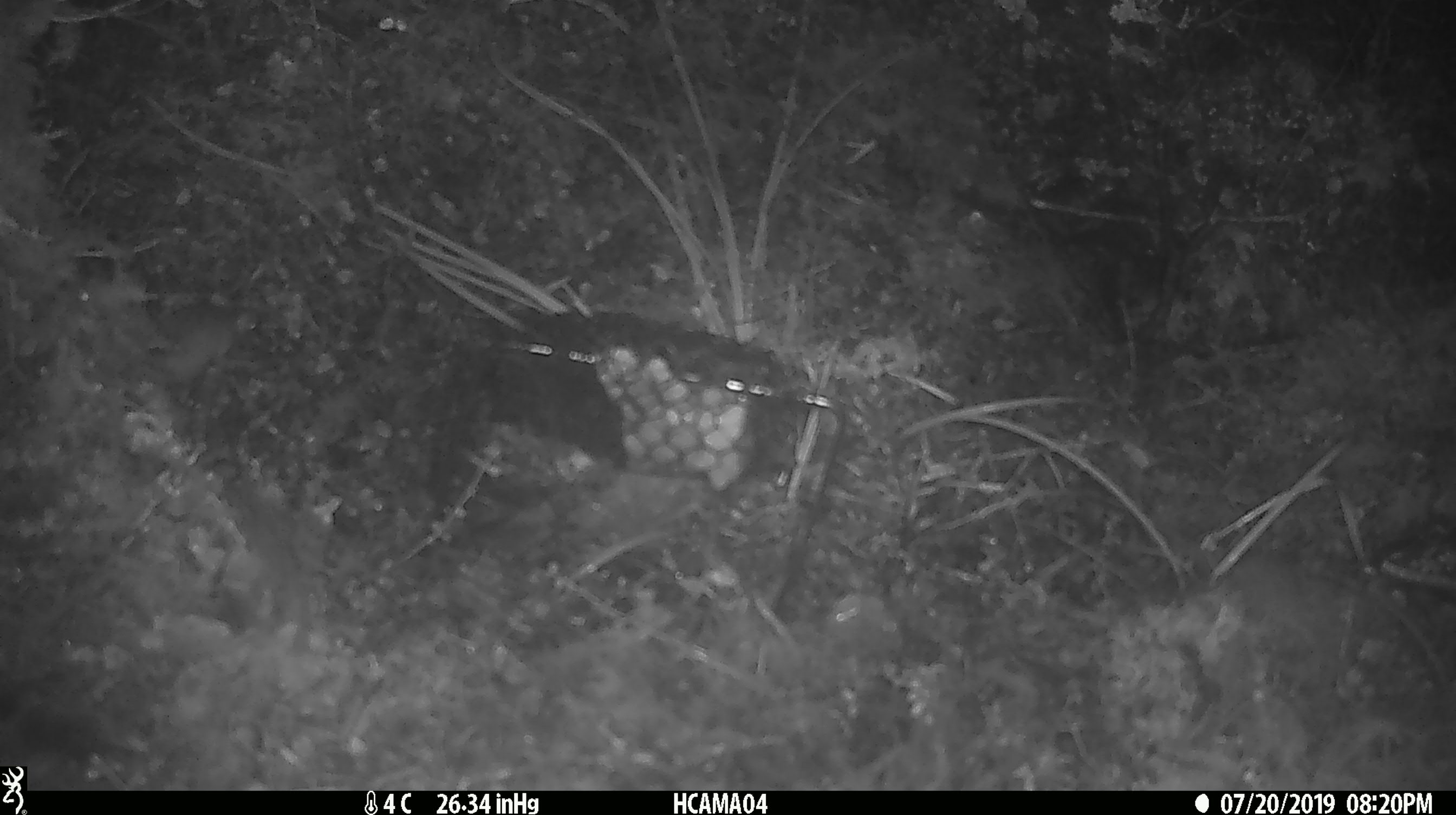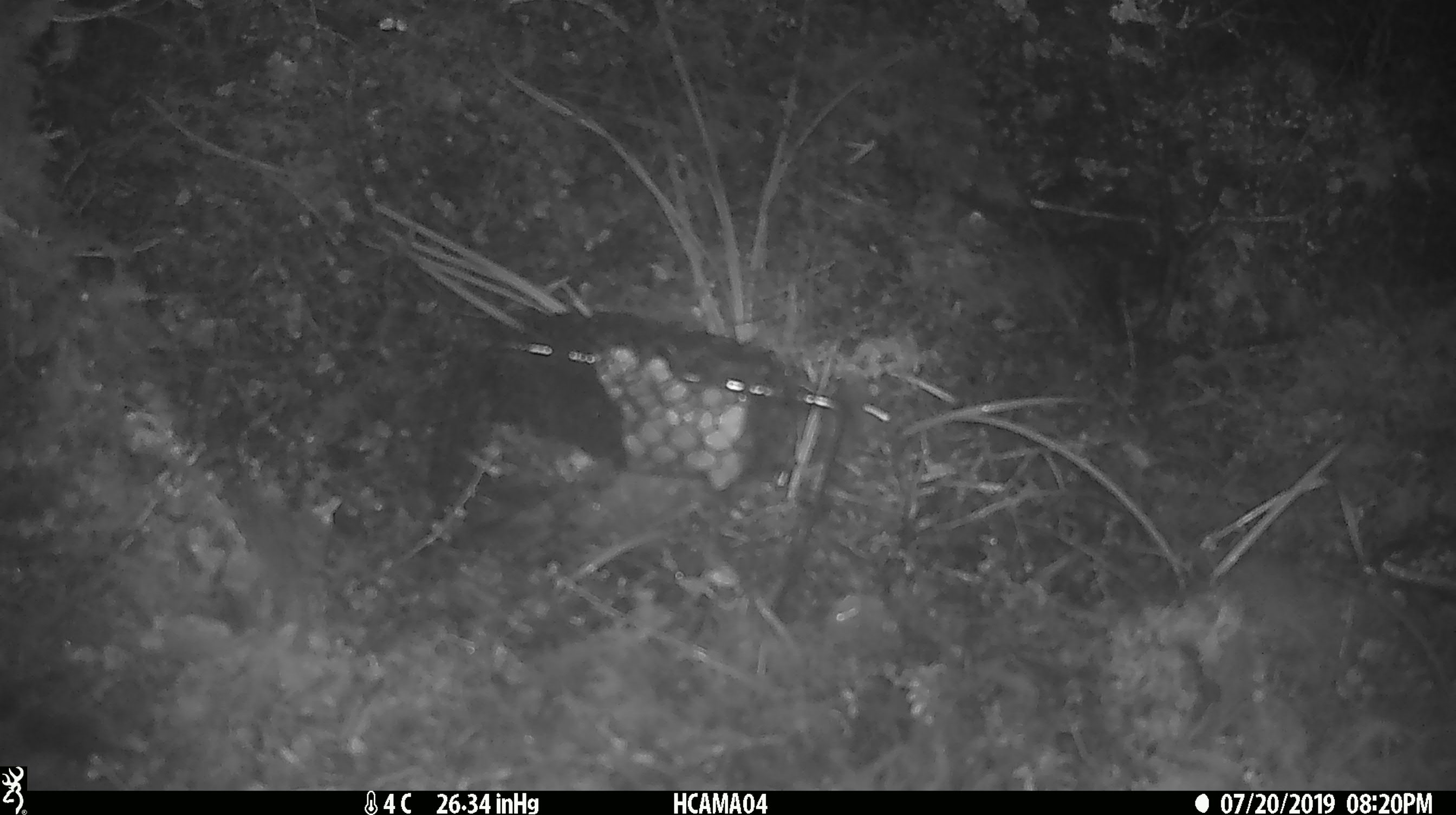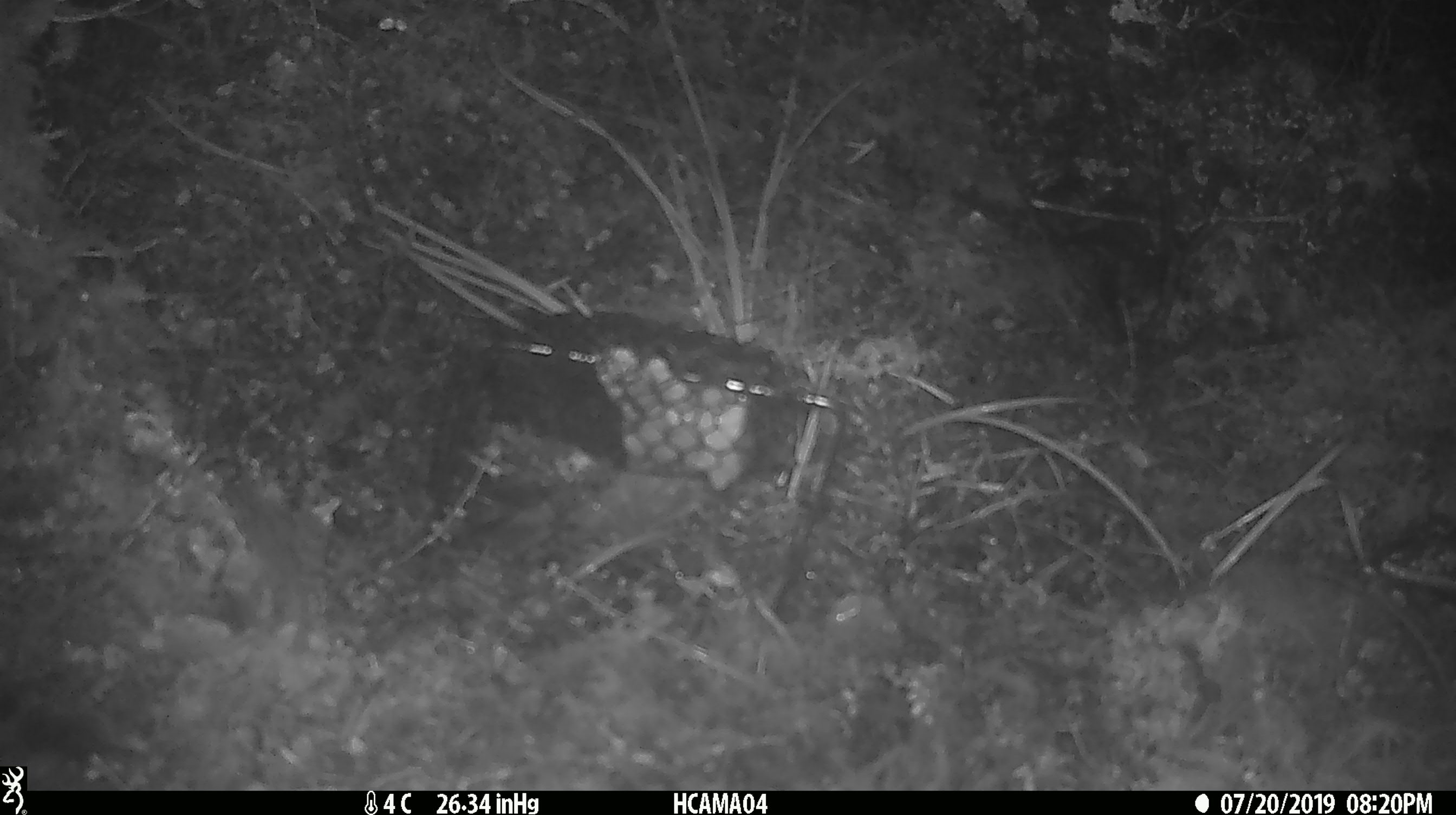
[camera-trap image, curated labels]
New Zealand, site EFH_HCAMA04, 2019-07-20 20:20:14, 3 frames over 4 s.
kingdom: Animalia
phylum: Chordata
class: Mammalia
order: Rodentia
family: Muridae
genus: Mus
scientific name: Mus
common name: mouse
Mouse (Mus).